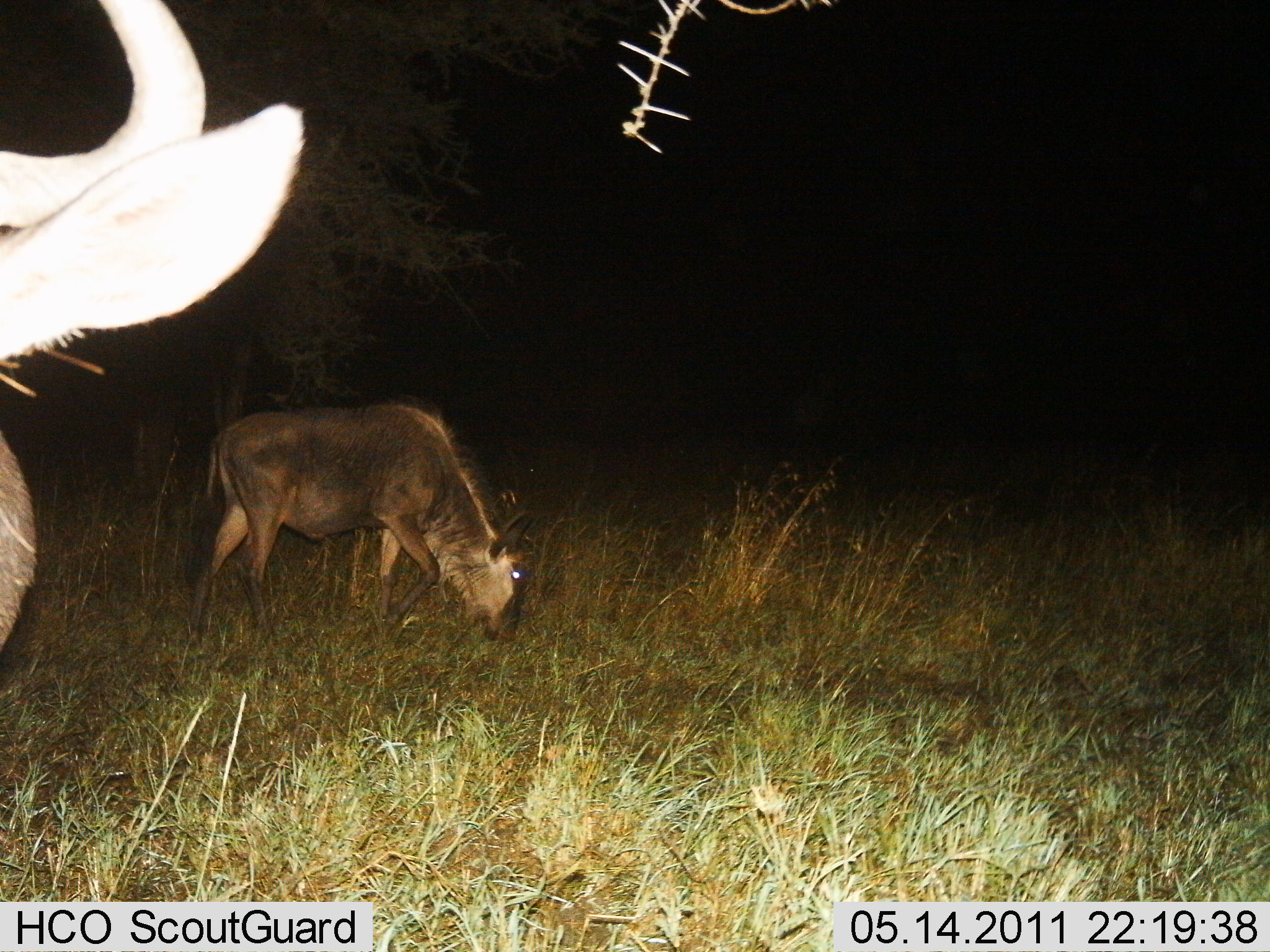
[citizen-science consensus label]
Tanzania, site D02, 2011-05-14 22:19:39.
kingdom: Animalia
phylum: Chordata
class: Mammalia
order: Artiodactyla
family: Bovidae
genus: Connochaetes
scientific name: Connochaetes taurinus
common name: blue wildebeest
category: wildebeest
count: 2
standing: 82%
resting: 0%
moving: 9%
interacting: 0%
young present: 0%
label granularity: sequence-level